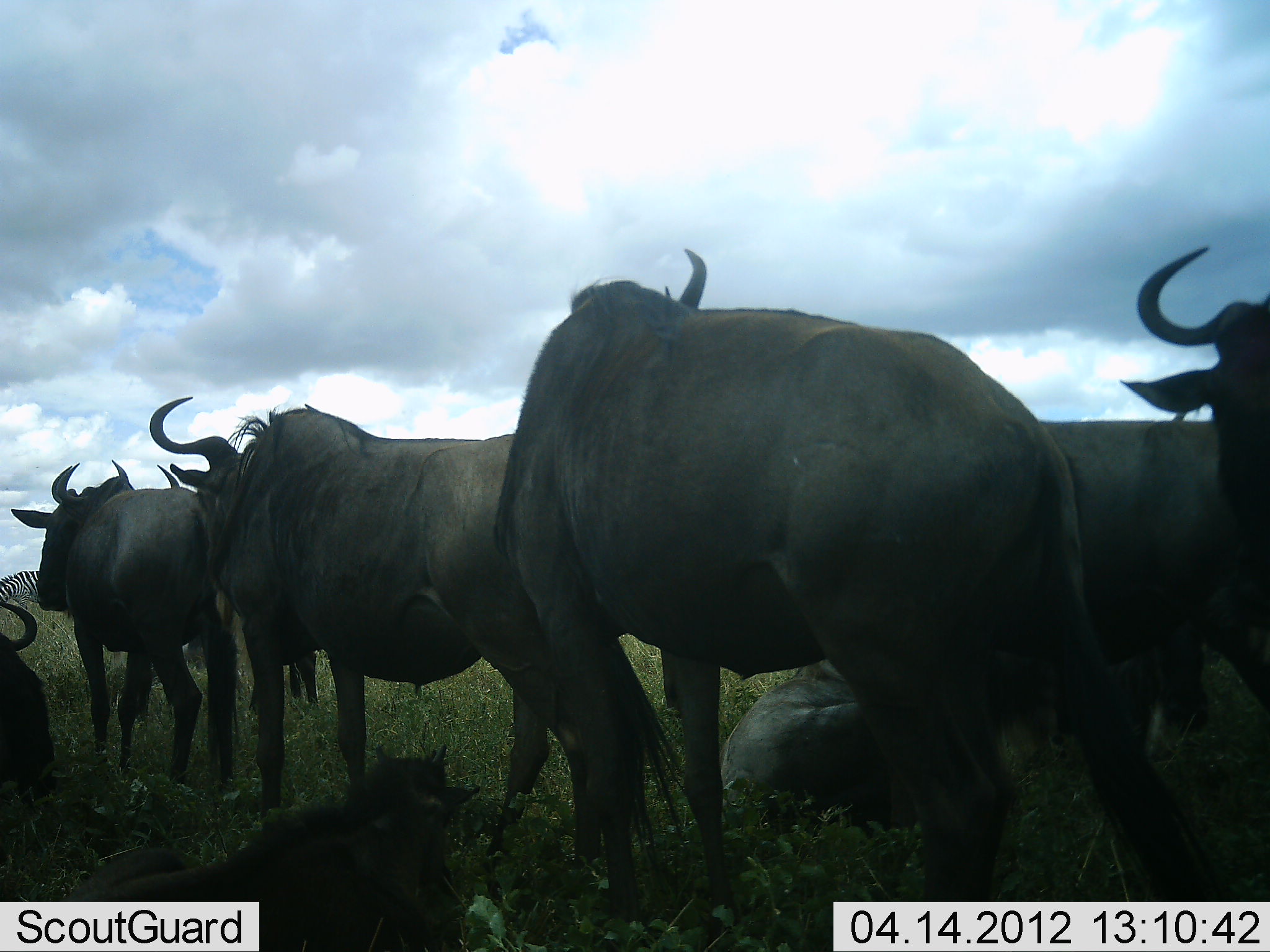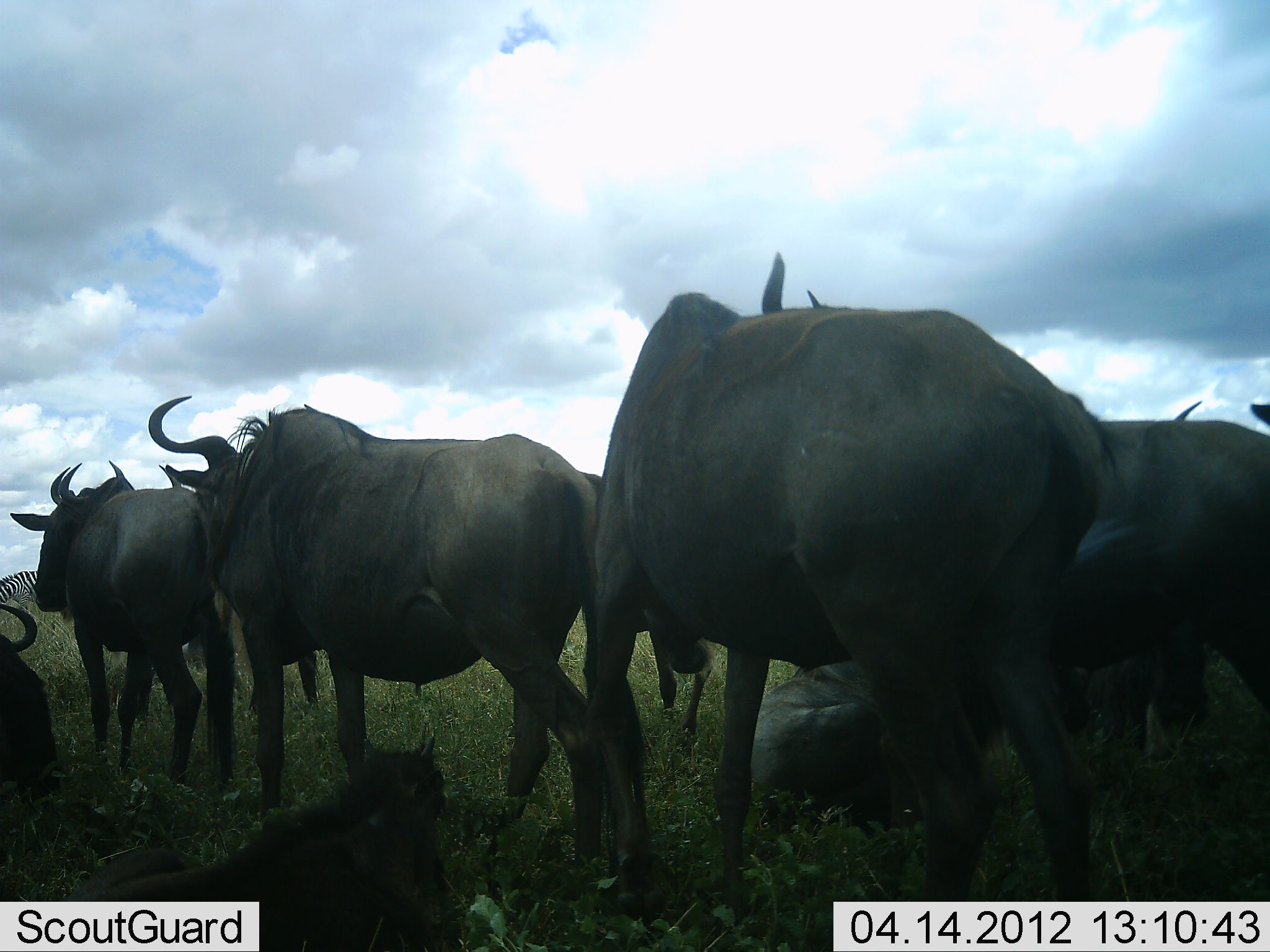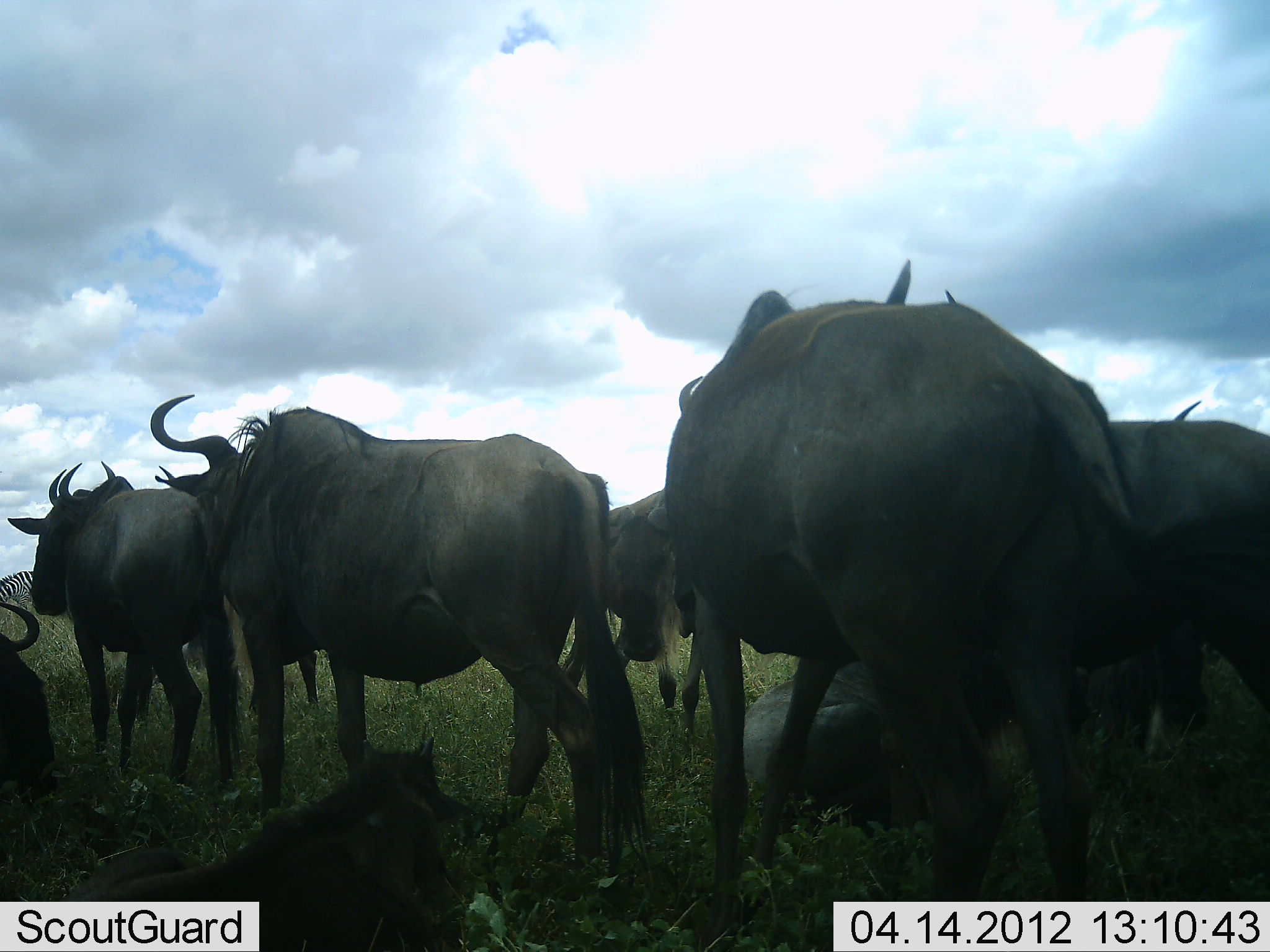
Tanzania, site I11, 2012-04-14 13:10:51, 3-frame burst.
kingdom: Animalia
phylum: Chordata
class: Mammalia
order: Artiodactyla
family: Bovidae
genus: Connochaetes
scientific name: Connochaetes taurinus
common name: blue wildebeest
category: wildebeest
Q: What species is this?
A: Wildebeest (blue wildebeest) (Connochaetes taurinus).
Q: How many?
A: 9.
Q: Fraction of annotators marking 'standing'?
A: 92%.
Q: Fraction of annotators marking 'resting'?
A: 81%.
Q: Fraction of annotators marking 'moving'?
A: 12%.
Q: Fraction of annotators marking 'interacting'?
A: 8%.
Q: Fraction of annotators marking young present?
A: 50%.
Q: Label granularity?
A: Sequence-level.